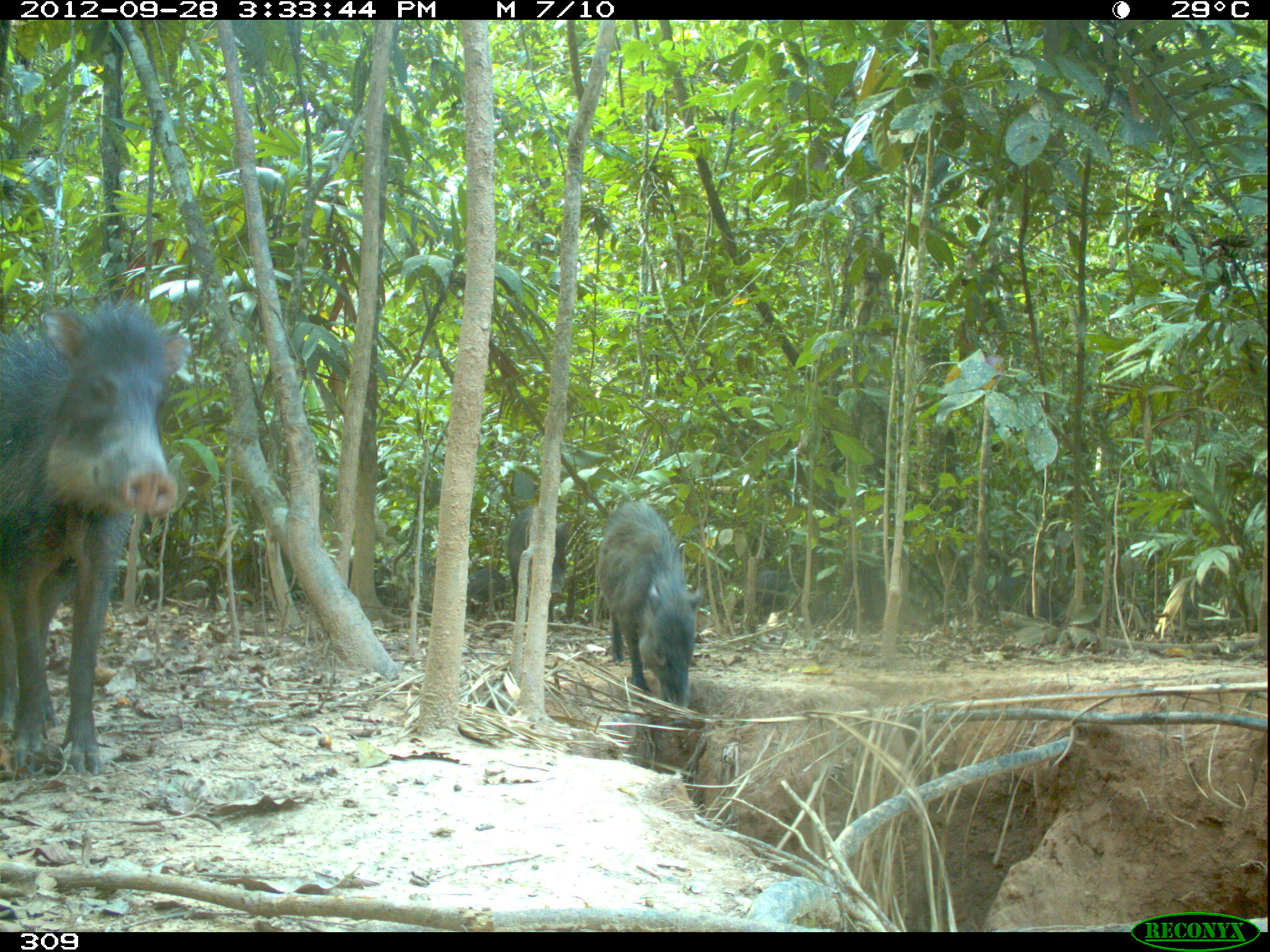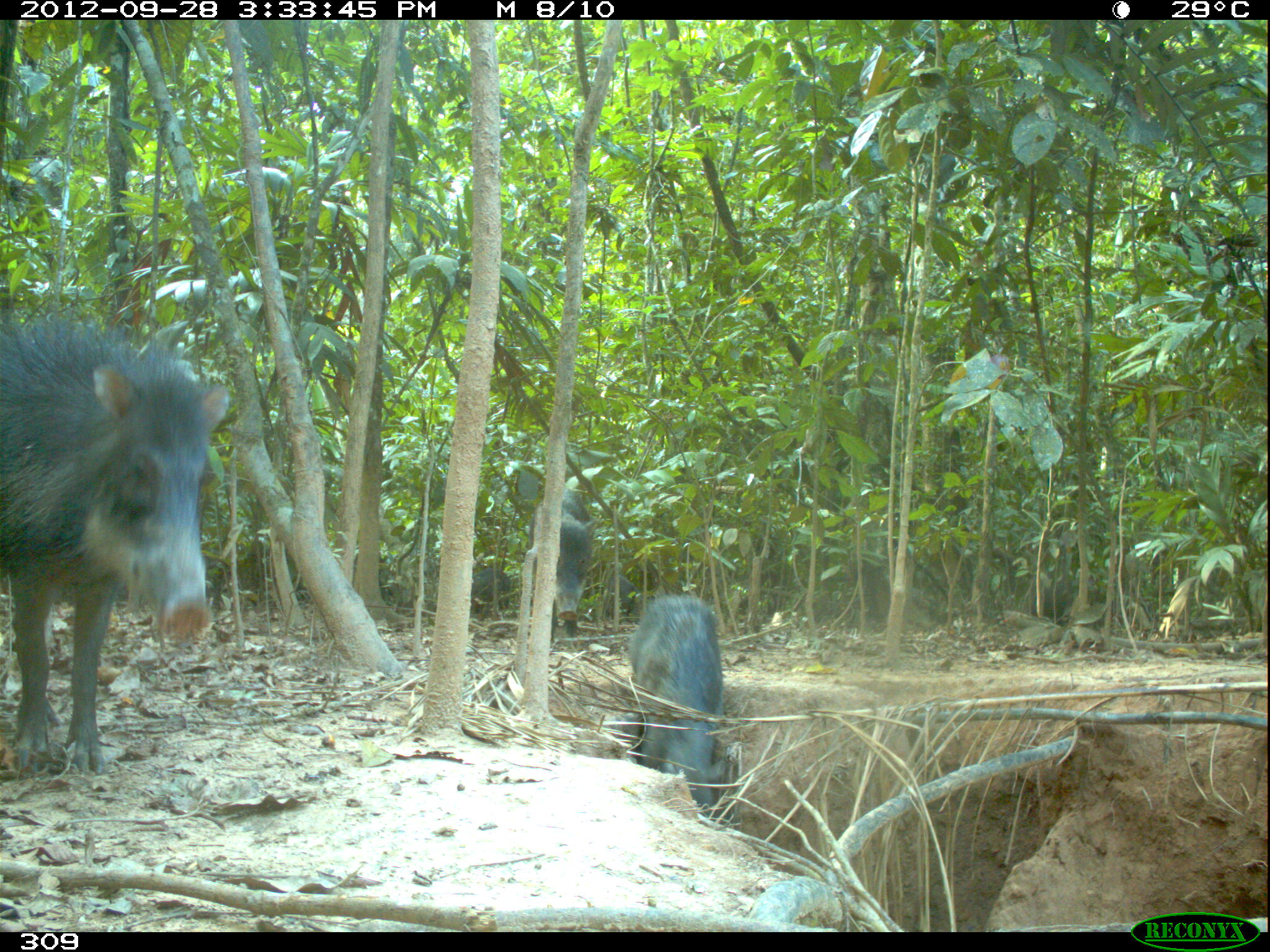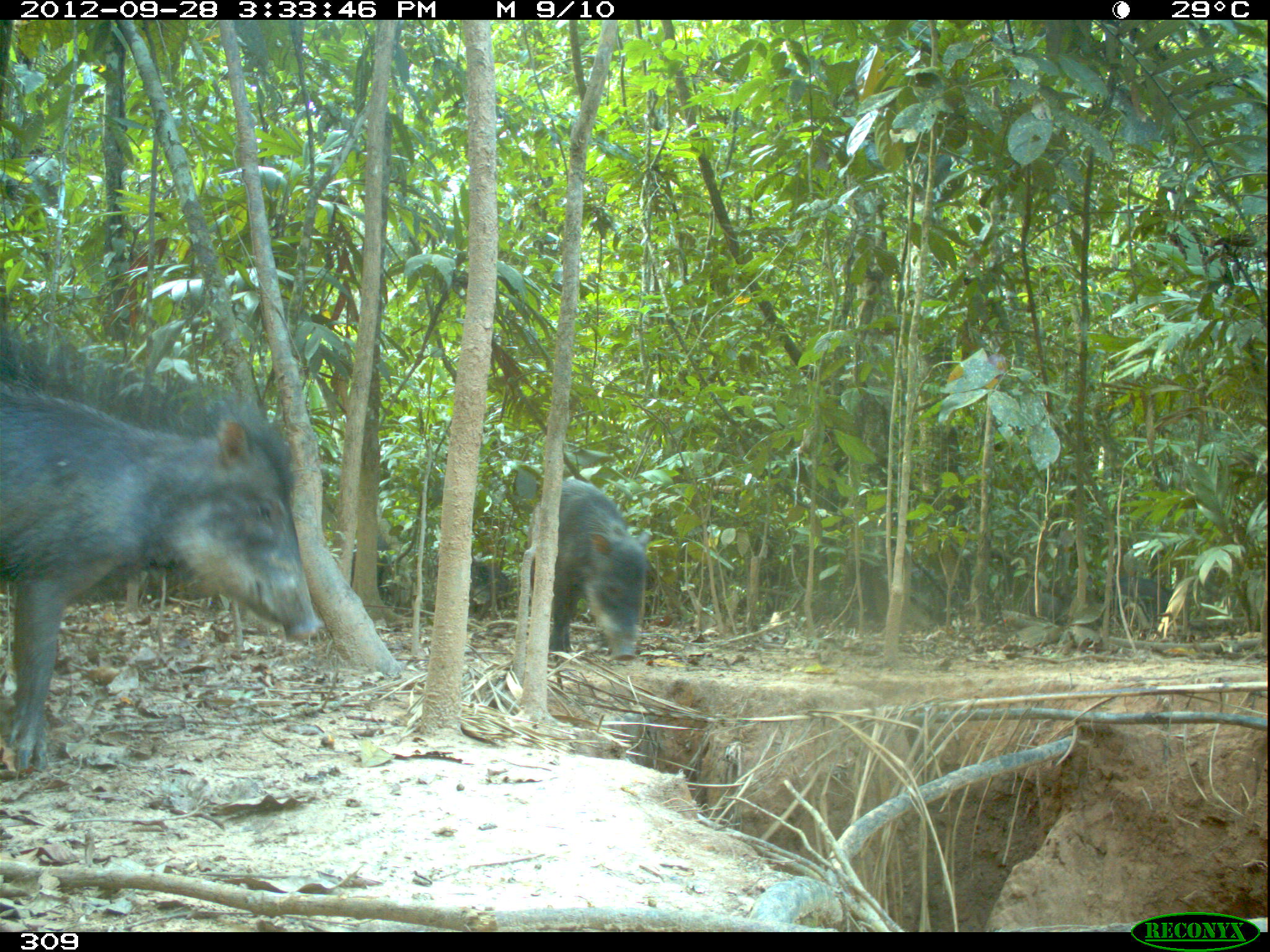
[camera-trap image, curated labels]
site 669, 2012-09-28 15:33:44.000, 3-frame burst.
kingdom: Animalia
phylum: Chordata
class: Mammalia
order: Artiodactyla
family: Tayassuidae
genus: Tayassu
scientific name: Tayassu pecari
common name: white-lipped peccary